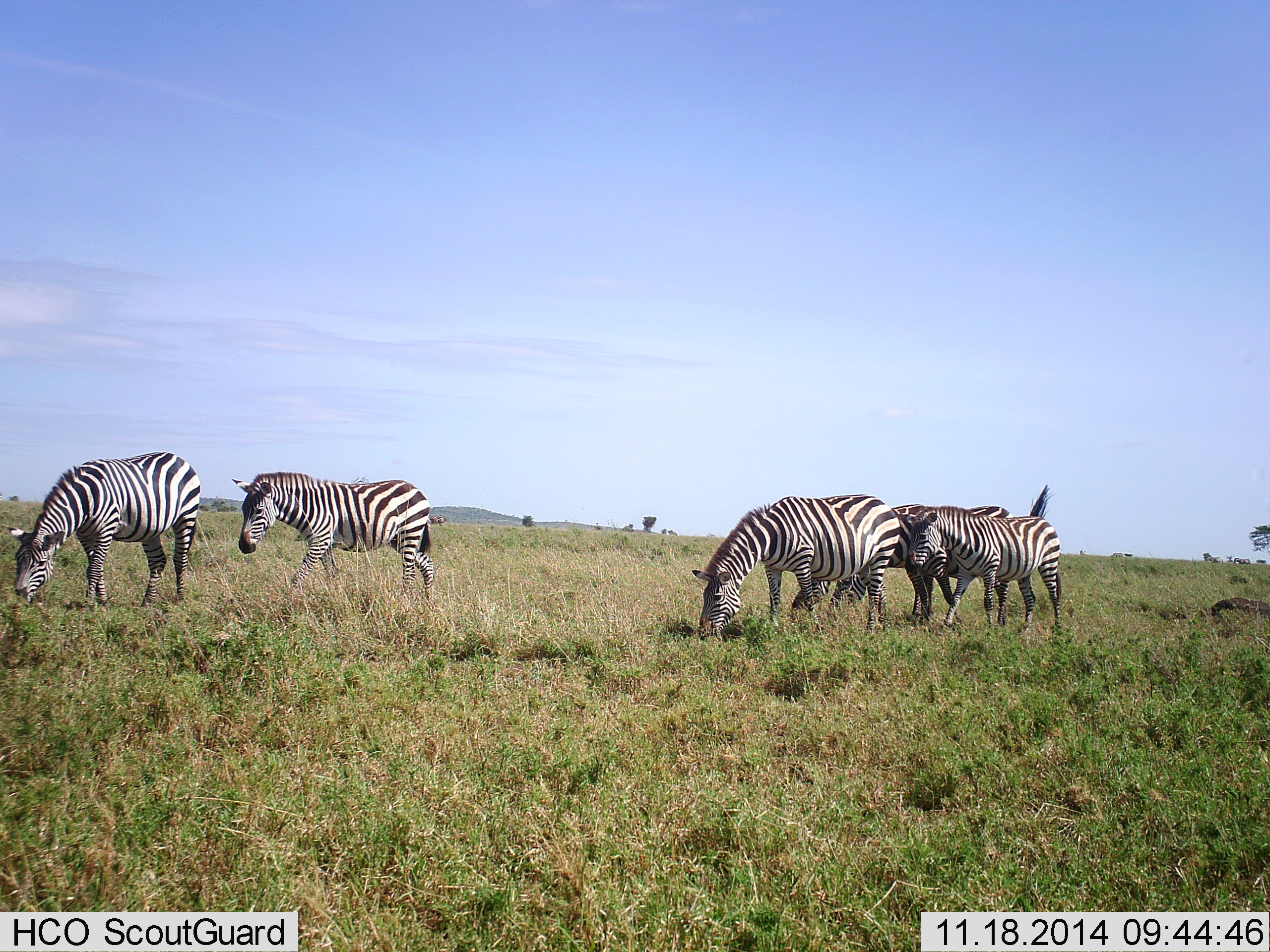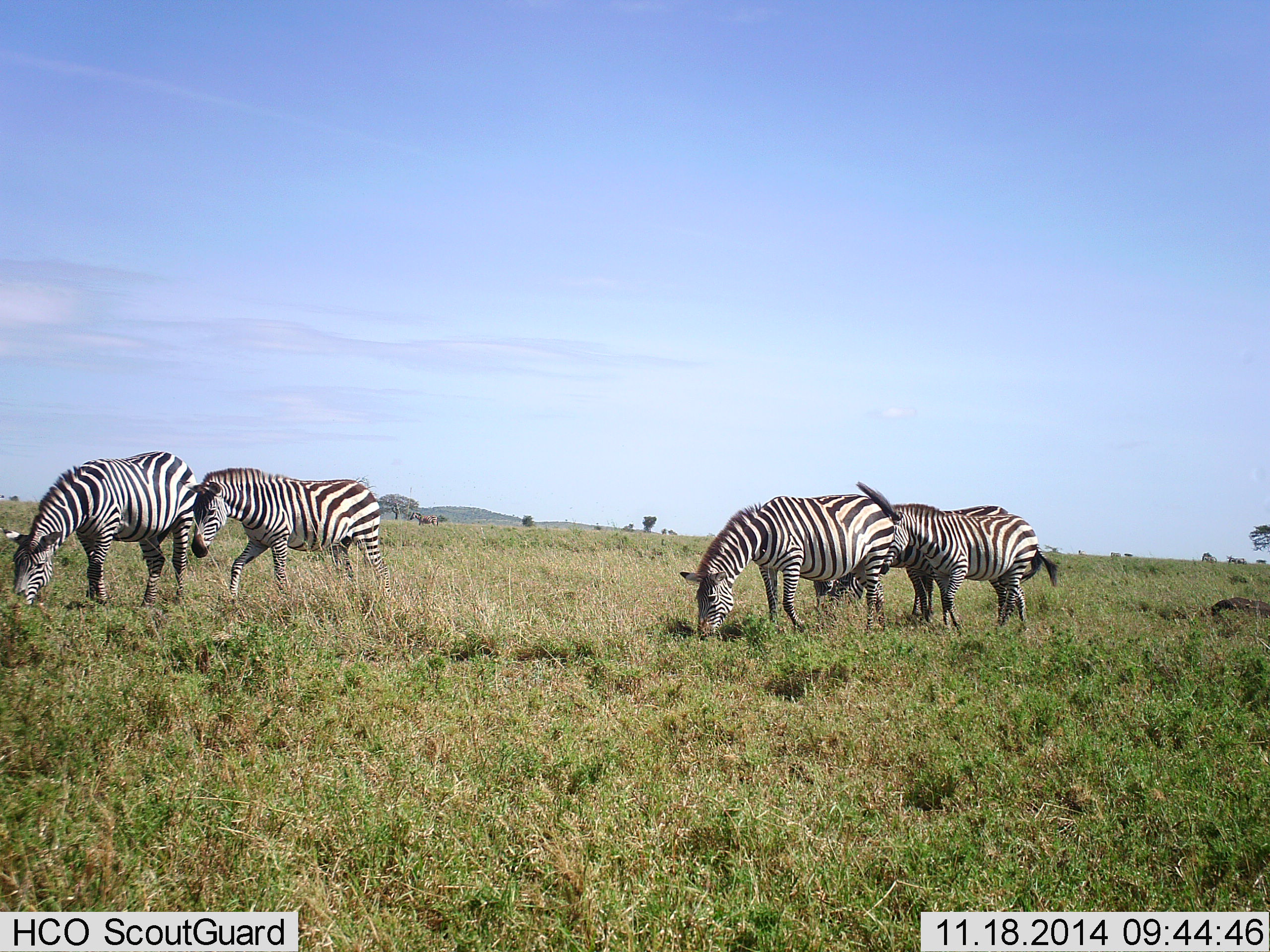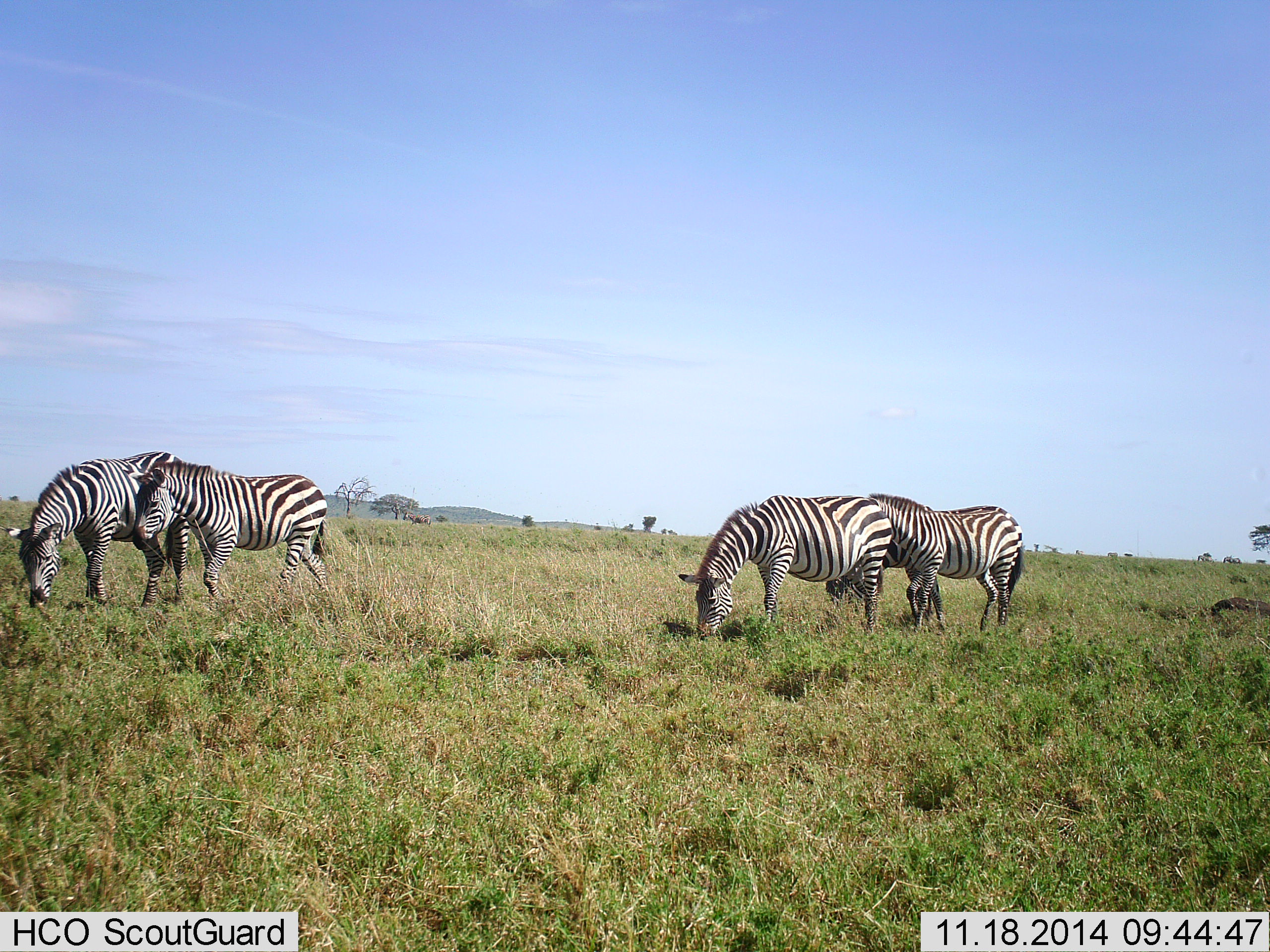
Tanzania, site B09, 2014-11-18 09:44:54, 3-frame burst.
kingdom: Animalia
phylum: Chordata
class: Mammalia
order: Perissodactyla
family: Equidae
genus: Equus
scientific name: Equus quagga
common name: plains zebra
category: zebra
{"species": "zebra (plains zebra) (Equus quagga)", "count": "5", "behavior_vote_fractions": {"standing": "23%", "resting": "0%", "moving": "62%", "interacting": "0%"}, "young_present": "0%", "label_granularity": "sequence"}